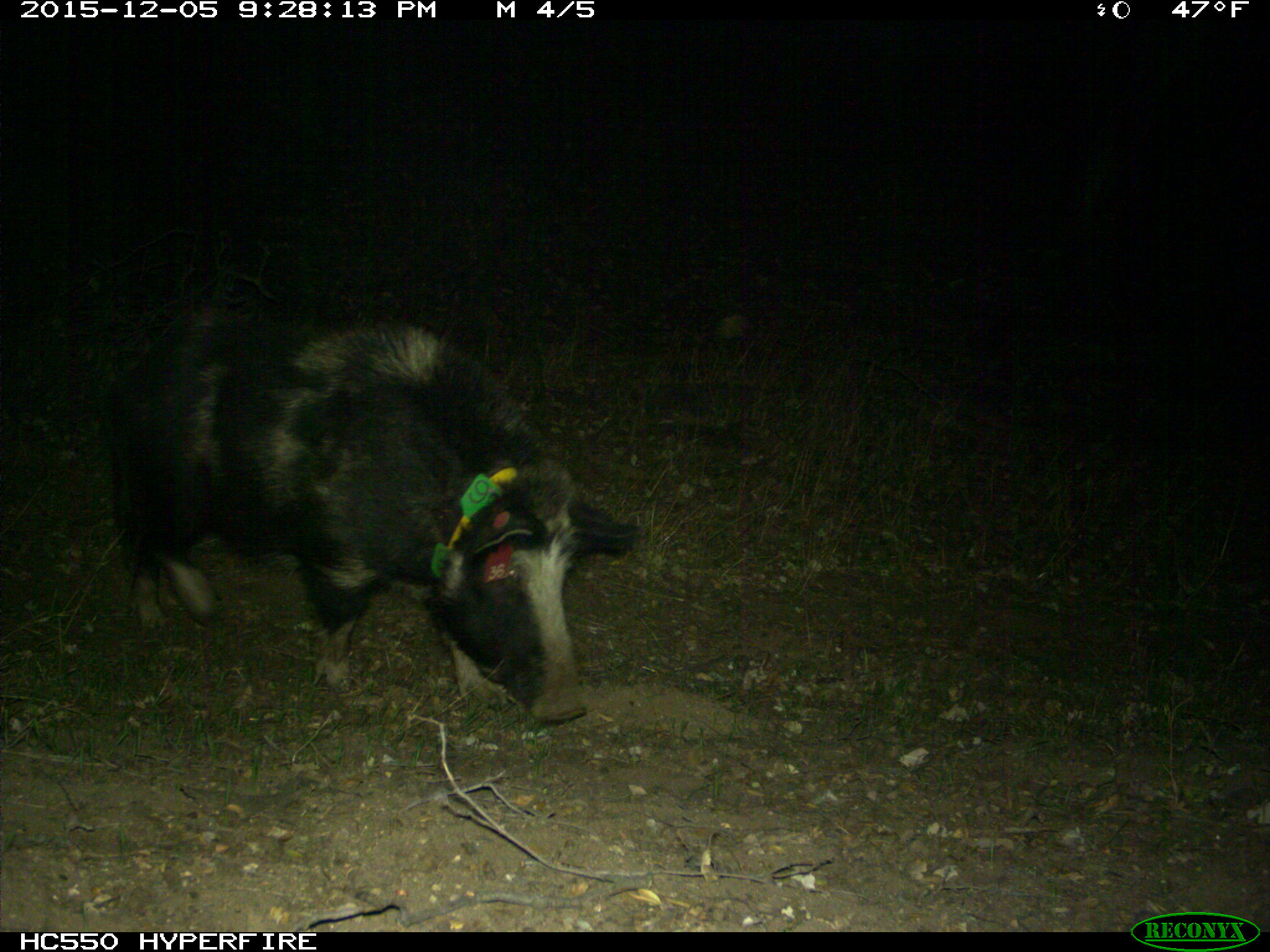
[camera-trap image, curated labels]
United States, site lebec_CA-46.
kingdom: Animalia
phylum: Chordata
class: Mammalia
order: Artiodactyla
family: Suidae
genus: Sus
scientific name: Sus scrofa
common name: wild boar